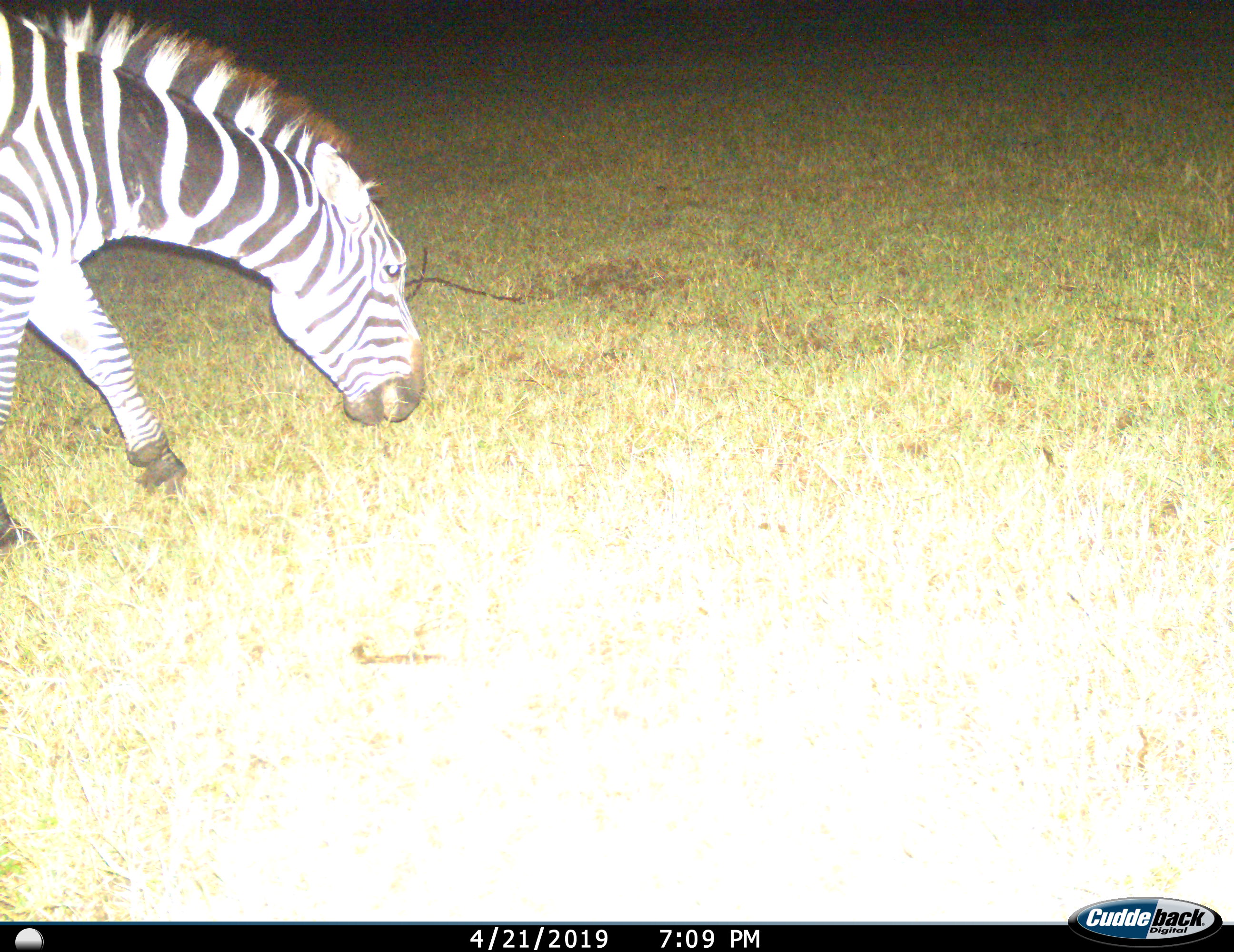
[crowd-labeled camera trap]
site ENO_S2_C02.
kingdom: Animalia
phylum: Chordata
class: Mammalia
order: Perissodactyla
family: Equidae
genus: Equus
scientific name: Equus quagga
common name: plains zebra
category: zebraplains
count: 1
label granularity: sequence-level